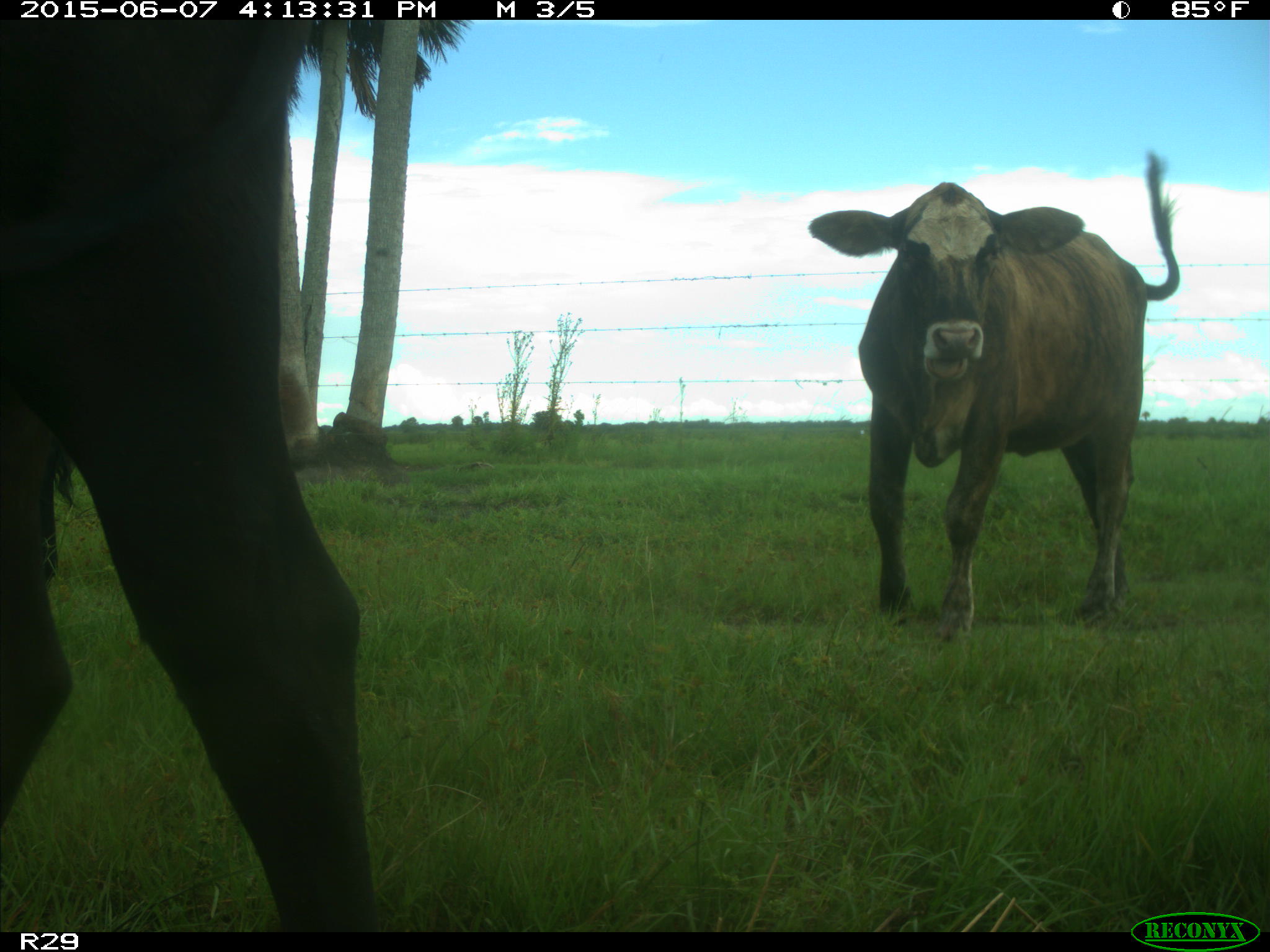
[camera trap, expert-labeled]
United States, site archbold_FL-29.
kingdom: Animalia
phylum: Chordata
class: Mammalia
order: Artiodactyla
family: Bovidae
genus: Bos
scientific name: Bos taurus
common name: domestic cow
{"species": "Bos taurus (domestic cow)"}